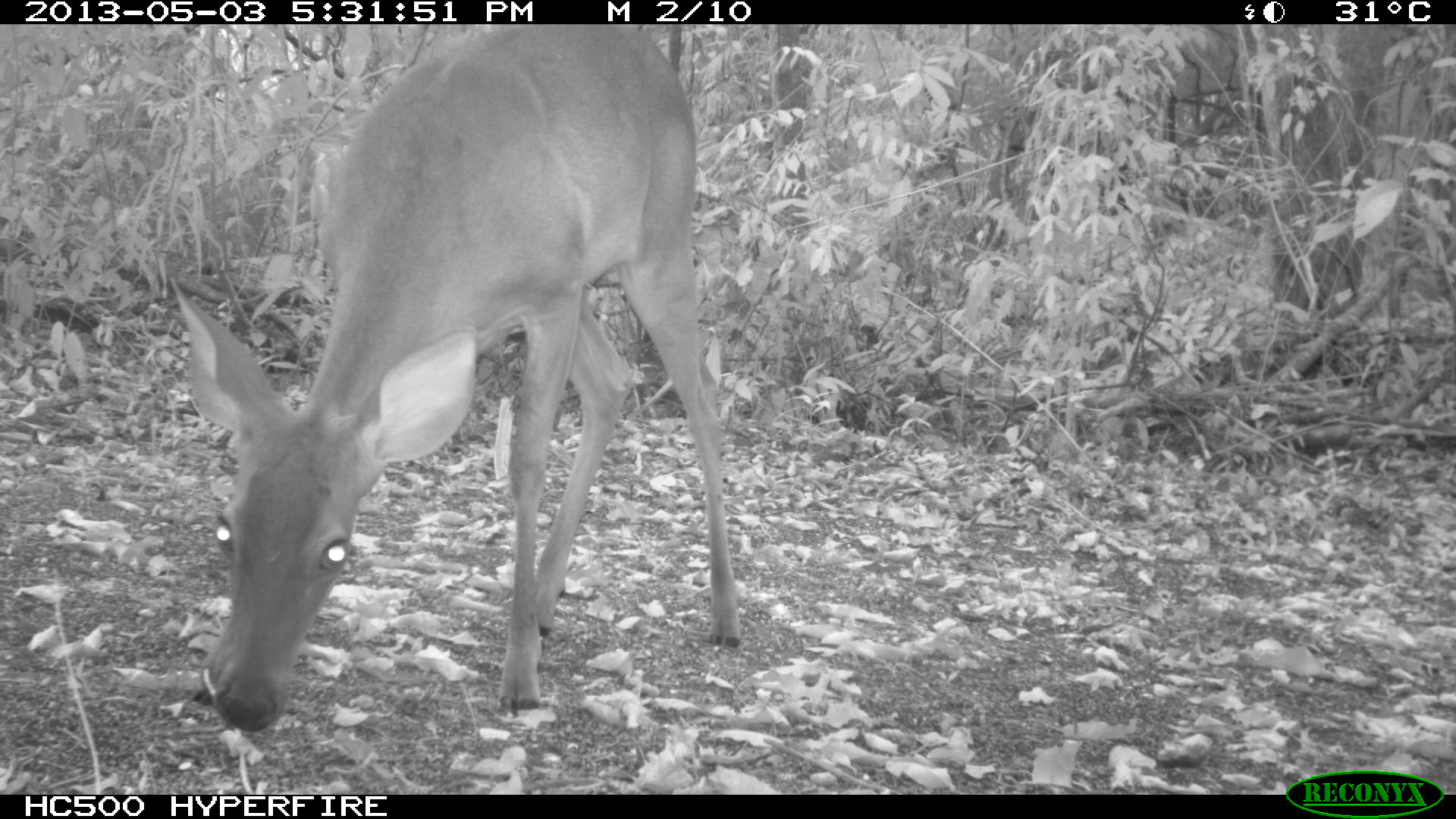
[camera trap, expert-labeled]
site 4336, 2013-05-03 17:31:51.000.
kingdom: Animalia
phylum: Chordata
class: Mammalia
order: Artiodactyla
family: Cervidae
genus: Odocoileus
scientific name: Odocoileus virginianus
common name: white-tailed deer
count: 1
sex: female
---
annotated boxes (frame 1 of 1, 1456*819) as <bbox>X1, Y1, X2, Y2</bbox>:
odocoileus virginianus: <bbox>169, 25, 738, 730</bbox>